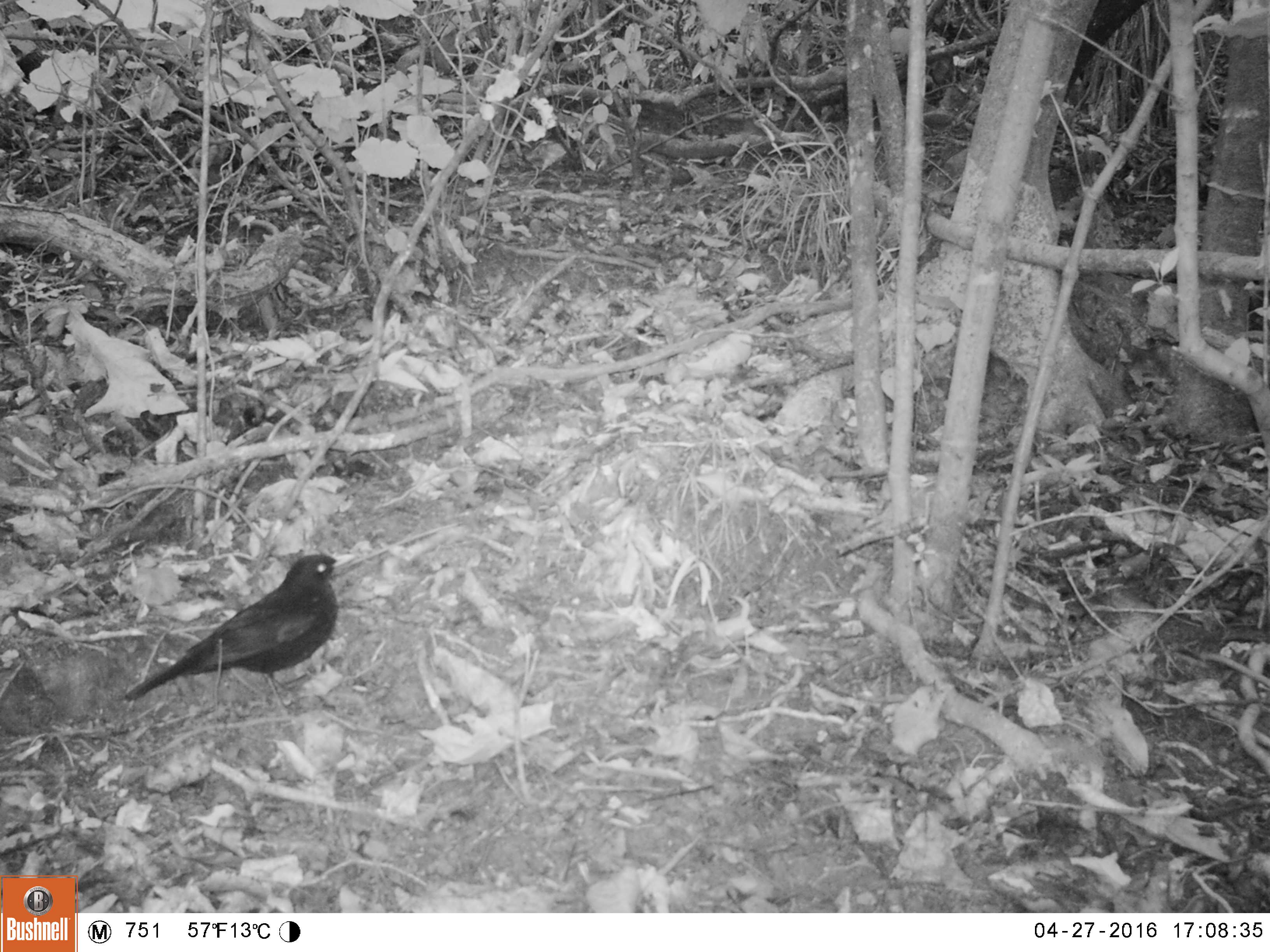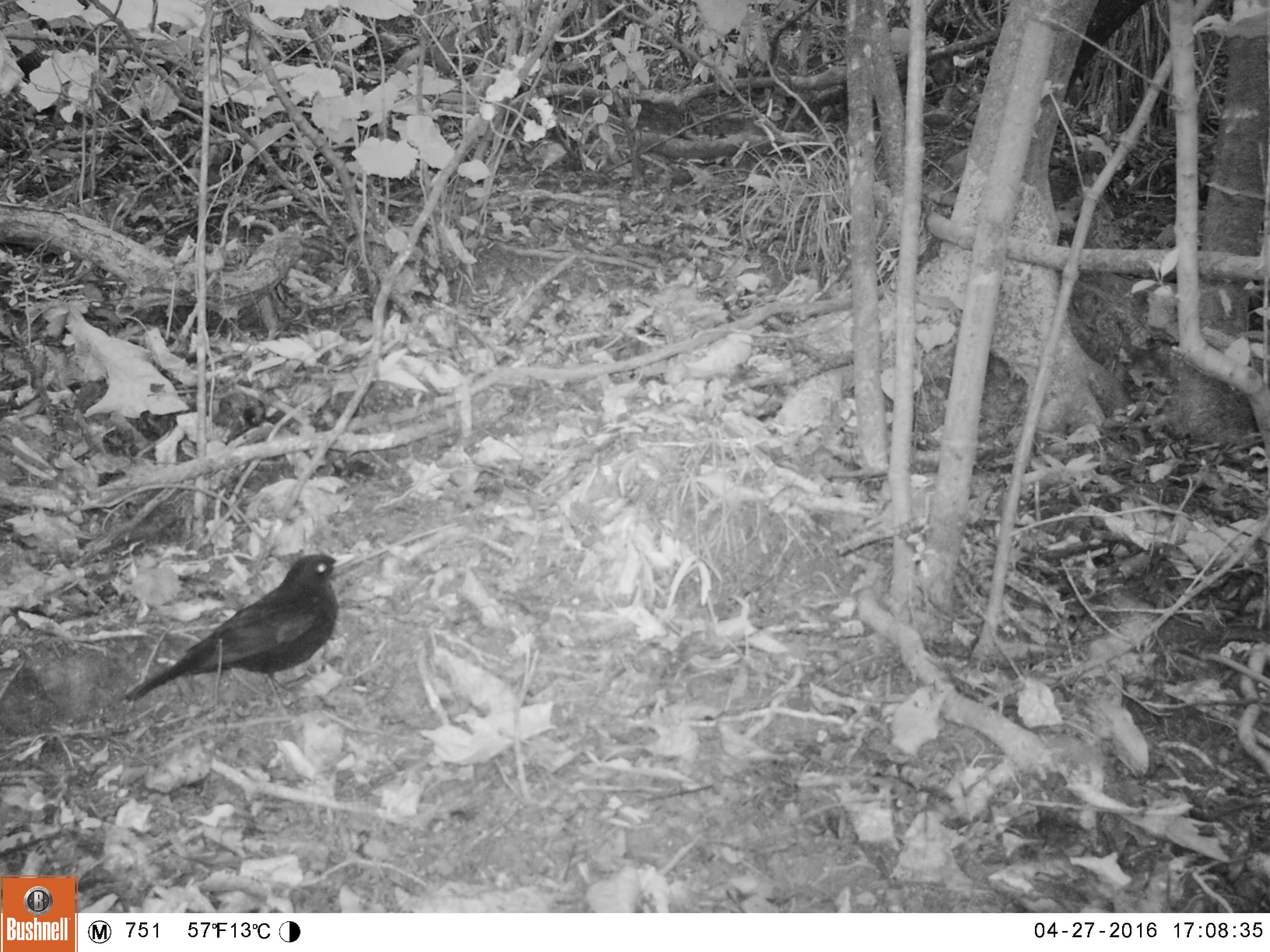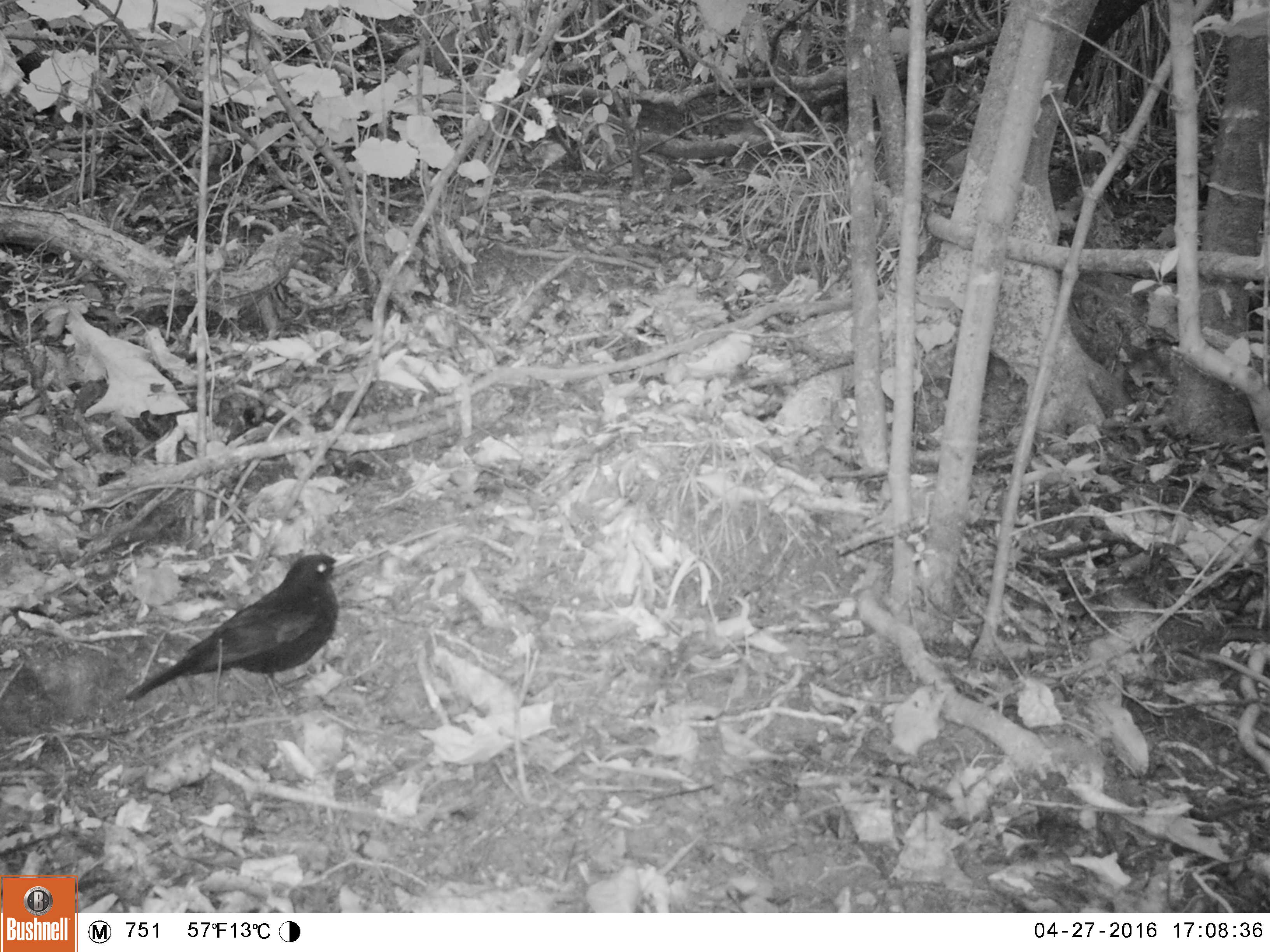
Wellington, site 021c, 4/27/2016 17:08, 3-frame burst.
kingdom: Animalia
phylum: Chordata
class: Aves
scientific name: Aves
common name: bird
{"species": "bird (Aves)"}